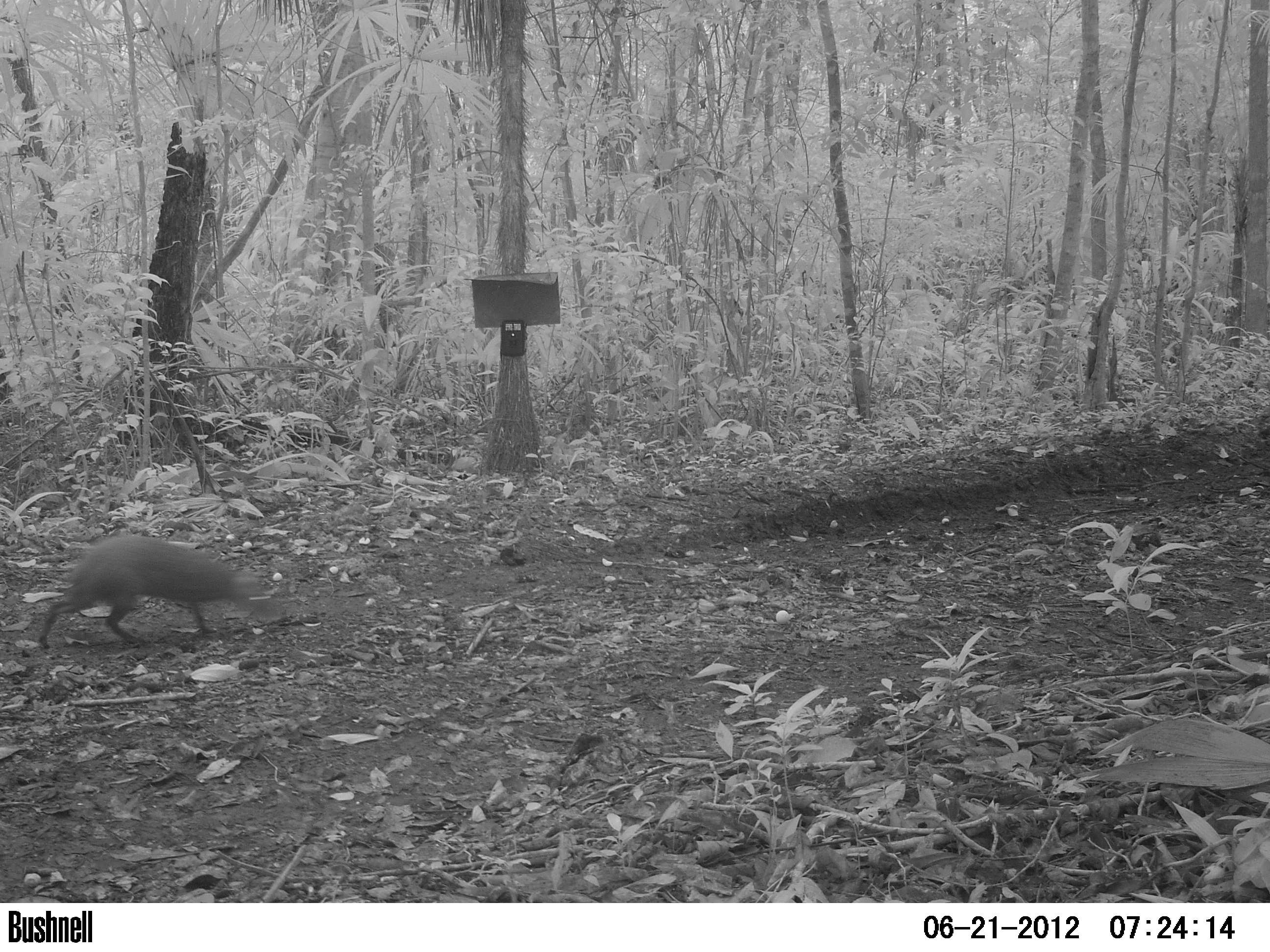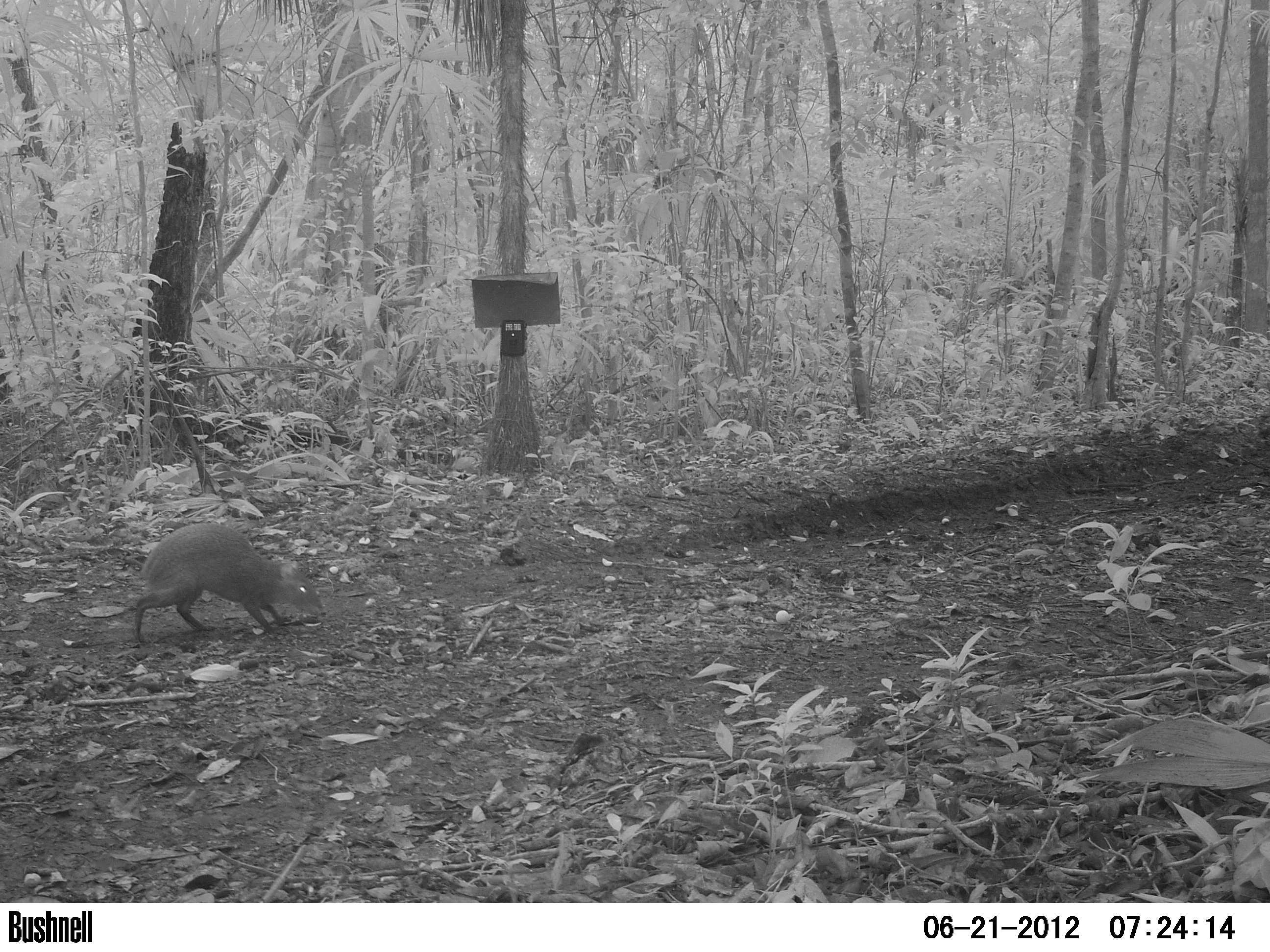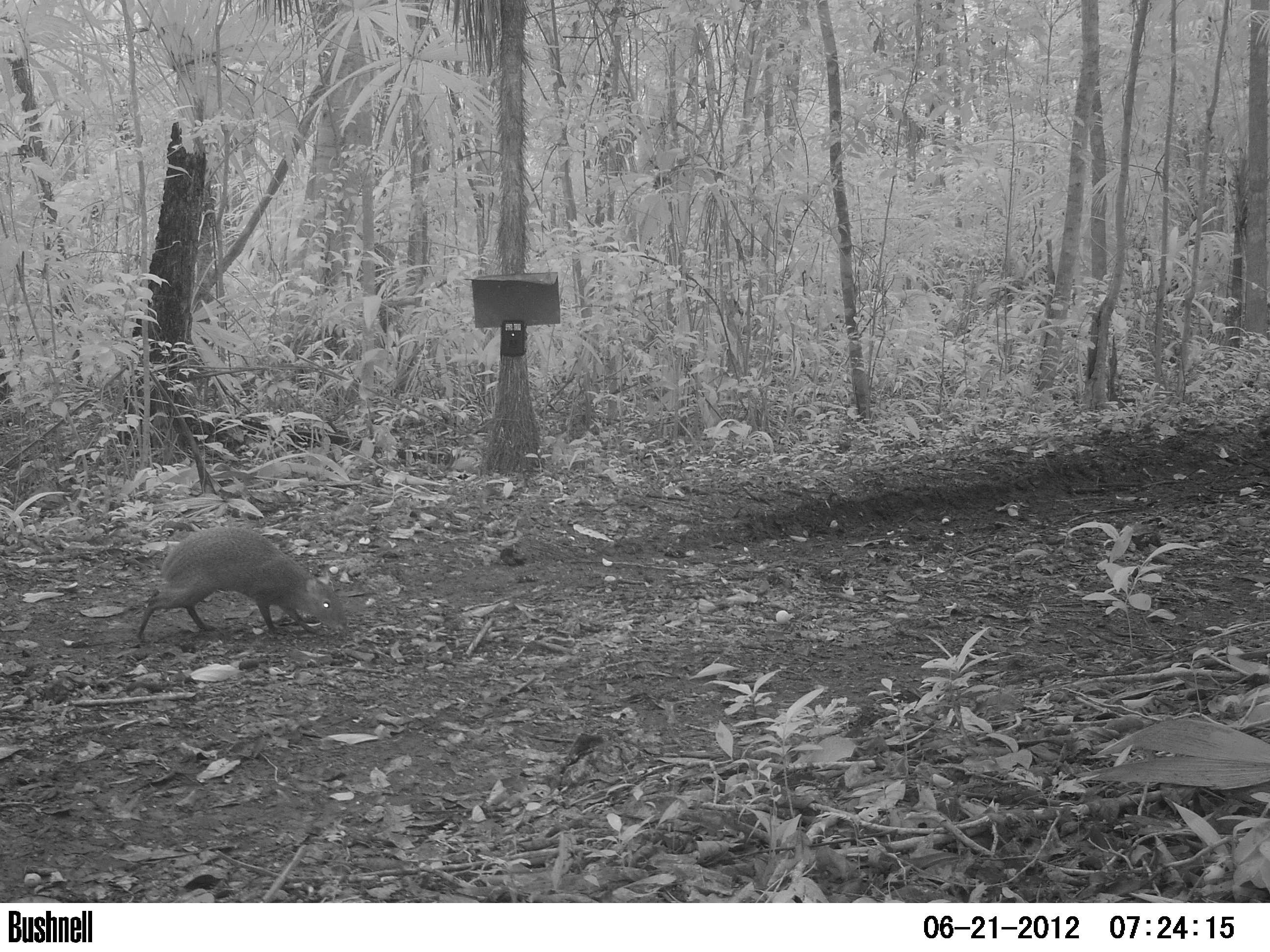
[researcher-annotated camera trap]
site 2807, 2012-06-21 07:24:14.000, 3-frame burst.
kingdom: Animalia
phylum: Chordata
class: Mammalia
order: Rodentia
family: Dasyproctidae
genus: Dasyprocta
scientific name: Dasyprocta punctata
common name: central american agouti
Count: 1.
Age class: adult.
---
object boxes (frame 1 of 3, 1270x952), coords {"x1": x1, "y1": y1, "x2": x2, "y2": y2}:
dasyprocta punctata: {"x1": 37, "y1": 533, "x2": 282, "y2": 648}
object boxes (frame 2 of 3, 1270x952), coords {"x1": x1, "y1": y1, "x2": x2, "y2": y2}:
dasyprocta punctata: {"x1": 131, "y1": 521, "x2": 331, "y2": 647}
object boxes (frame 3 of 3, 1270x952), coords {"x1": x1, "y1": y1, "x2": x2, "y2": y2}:
dasyprocta punctata: {"x1": 135, "y1": 525, "x2": 349, "y2": 645}